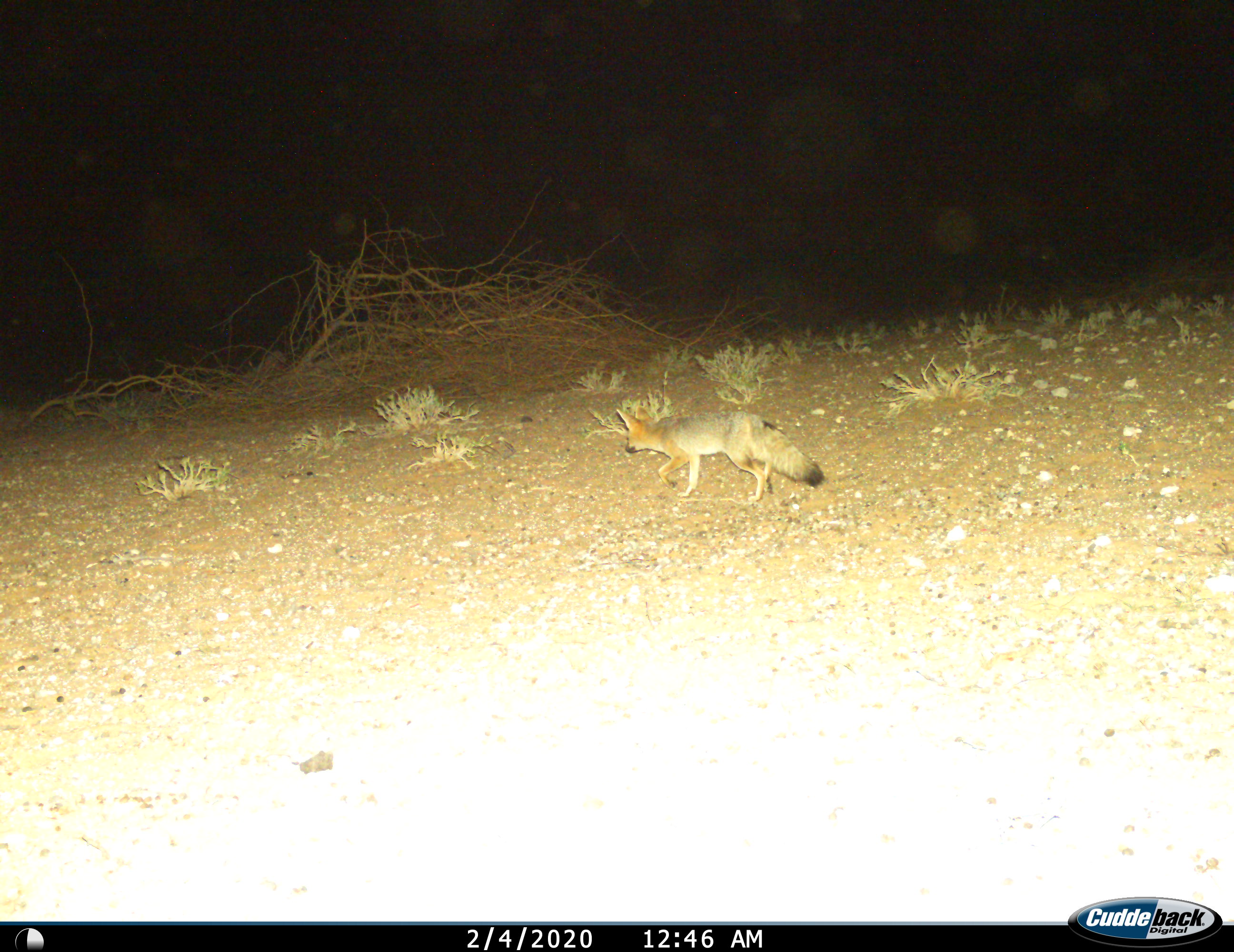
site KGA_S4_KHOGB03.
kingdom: Animalia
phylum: Chordata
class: Mammalia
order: Carnivora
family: Canidae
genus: Vulpes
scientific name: Vulpes chama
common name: cape fox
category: foxcape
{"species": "foxcape (cape fox) (Vulpes chama)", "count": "1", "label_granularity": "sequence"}